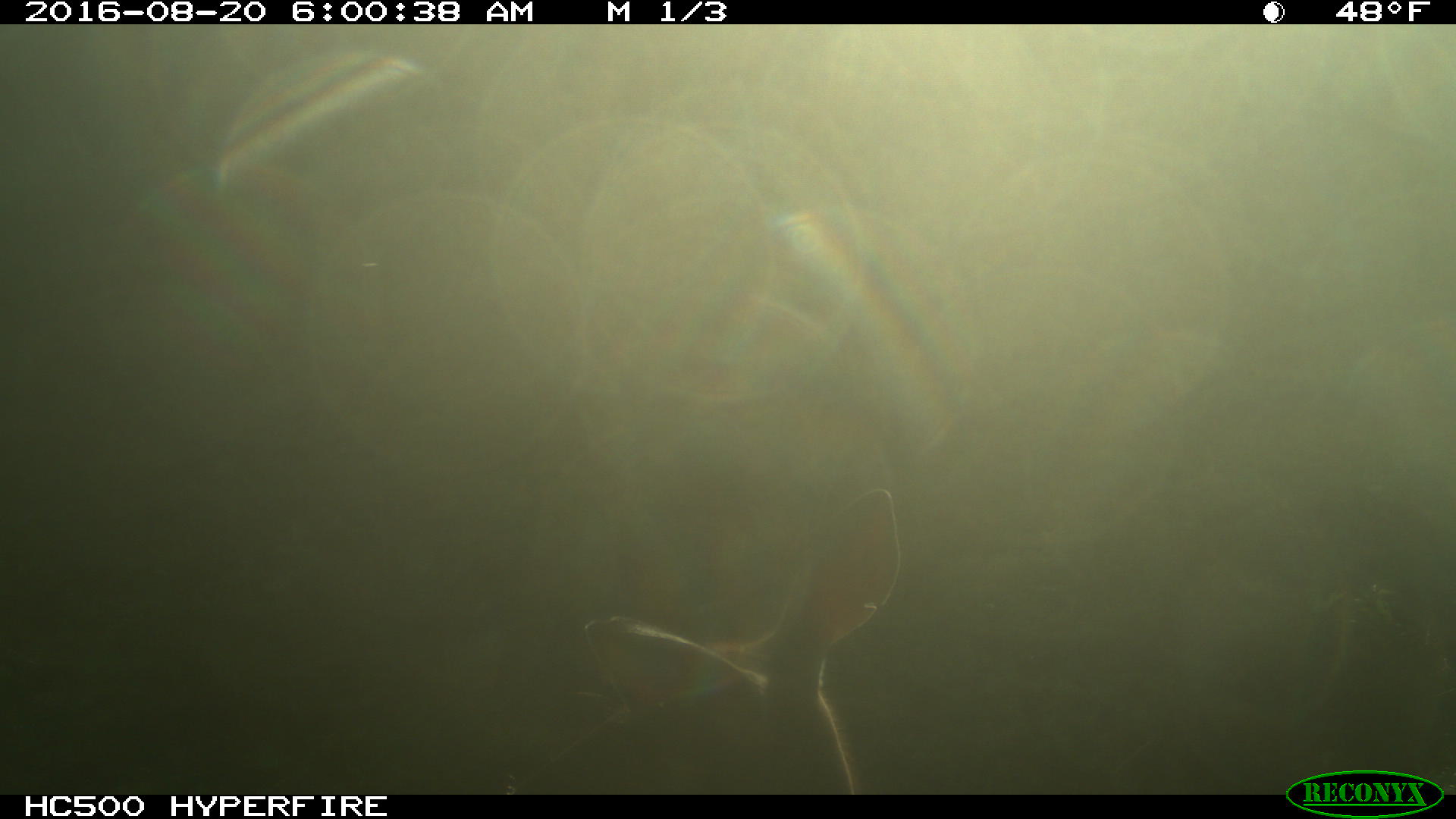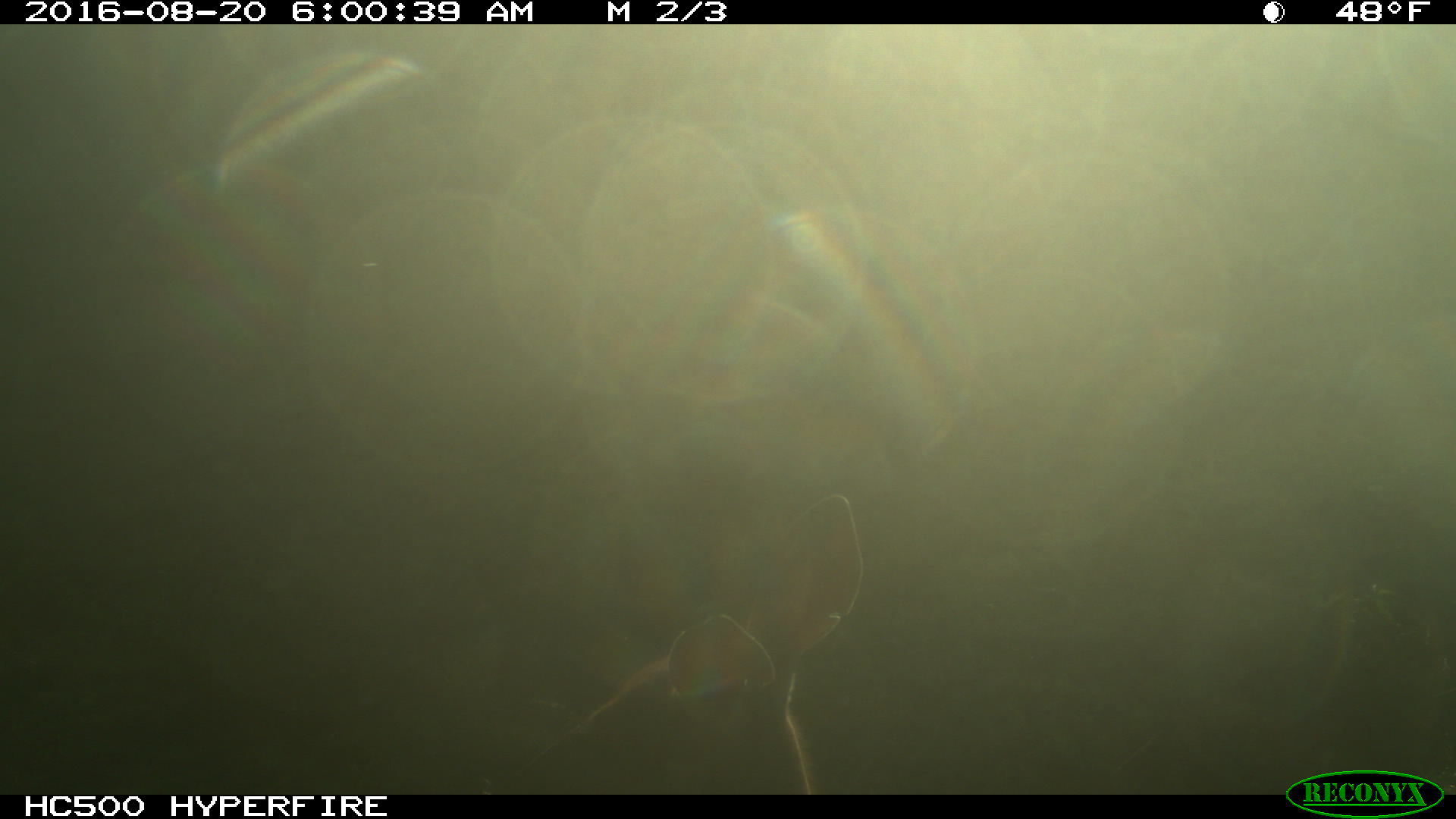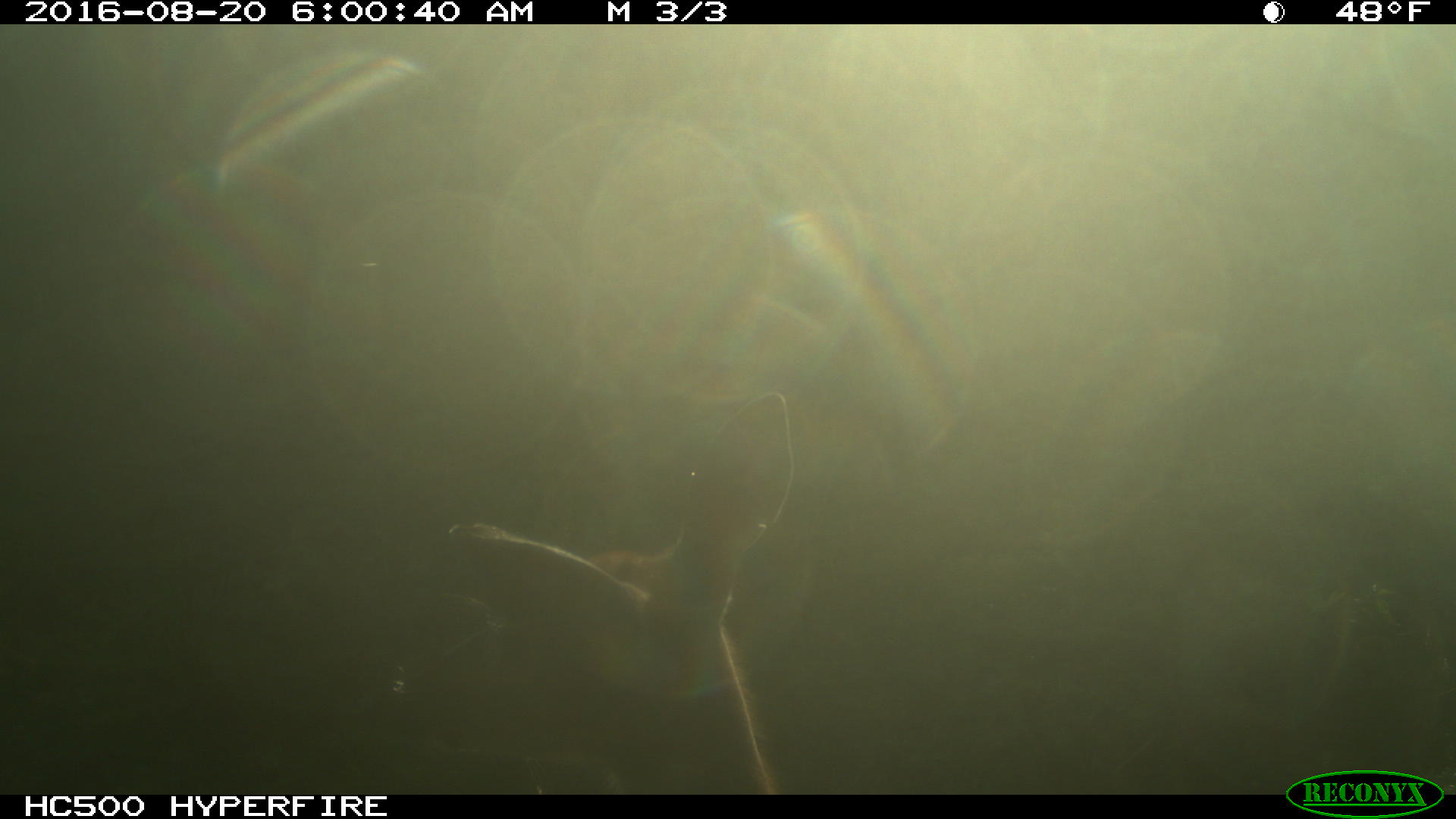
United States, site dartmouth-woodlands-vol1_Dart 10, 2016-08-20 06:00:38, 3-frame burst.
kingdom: Animalia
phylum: Chordata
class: Mammalia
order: Artiodactyla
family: Cervidae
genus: Odocoileus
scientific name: Odocoileus virginianus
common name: white-tailed deer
White-tailed deer (Odocoileus virginianus).